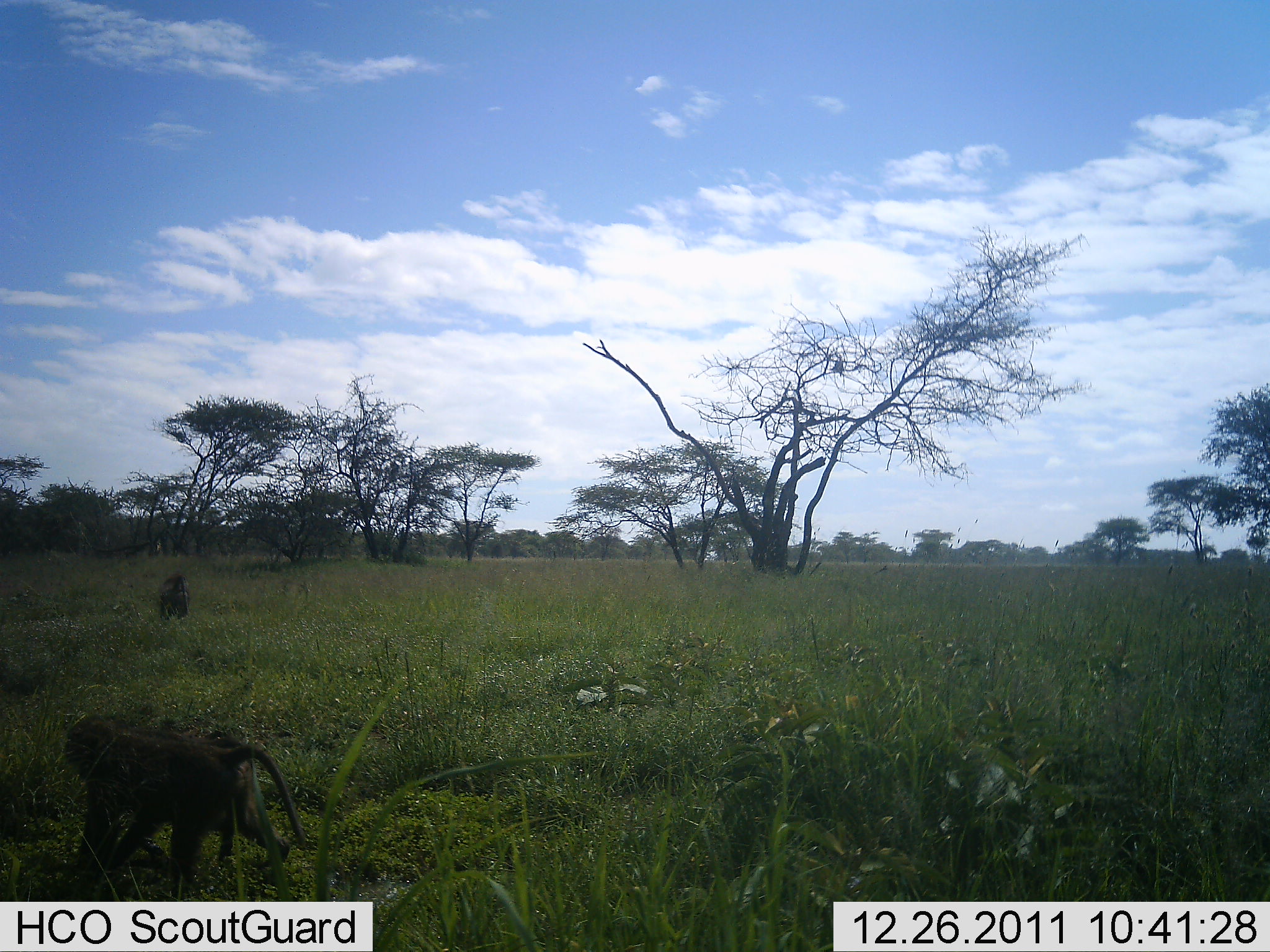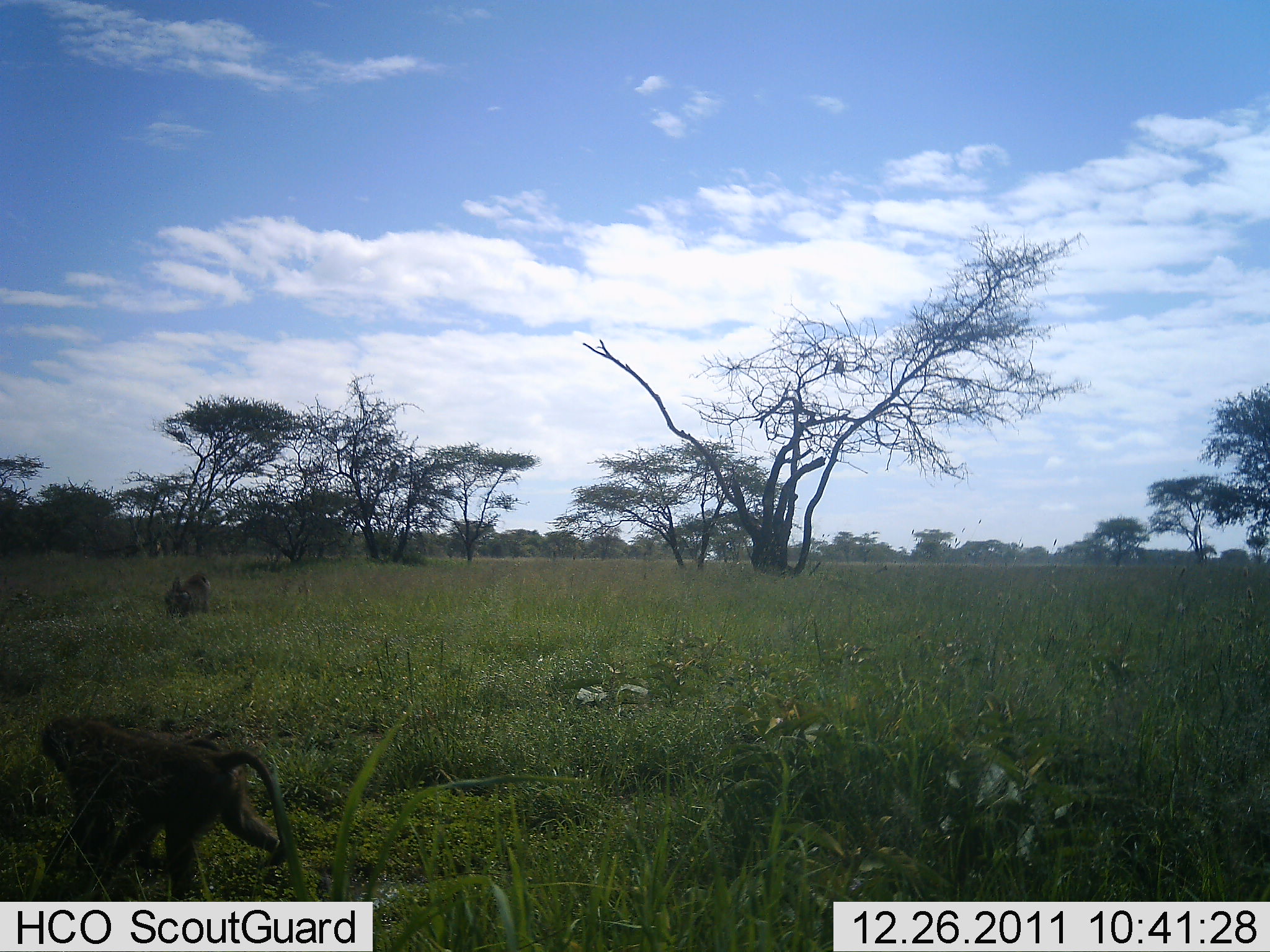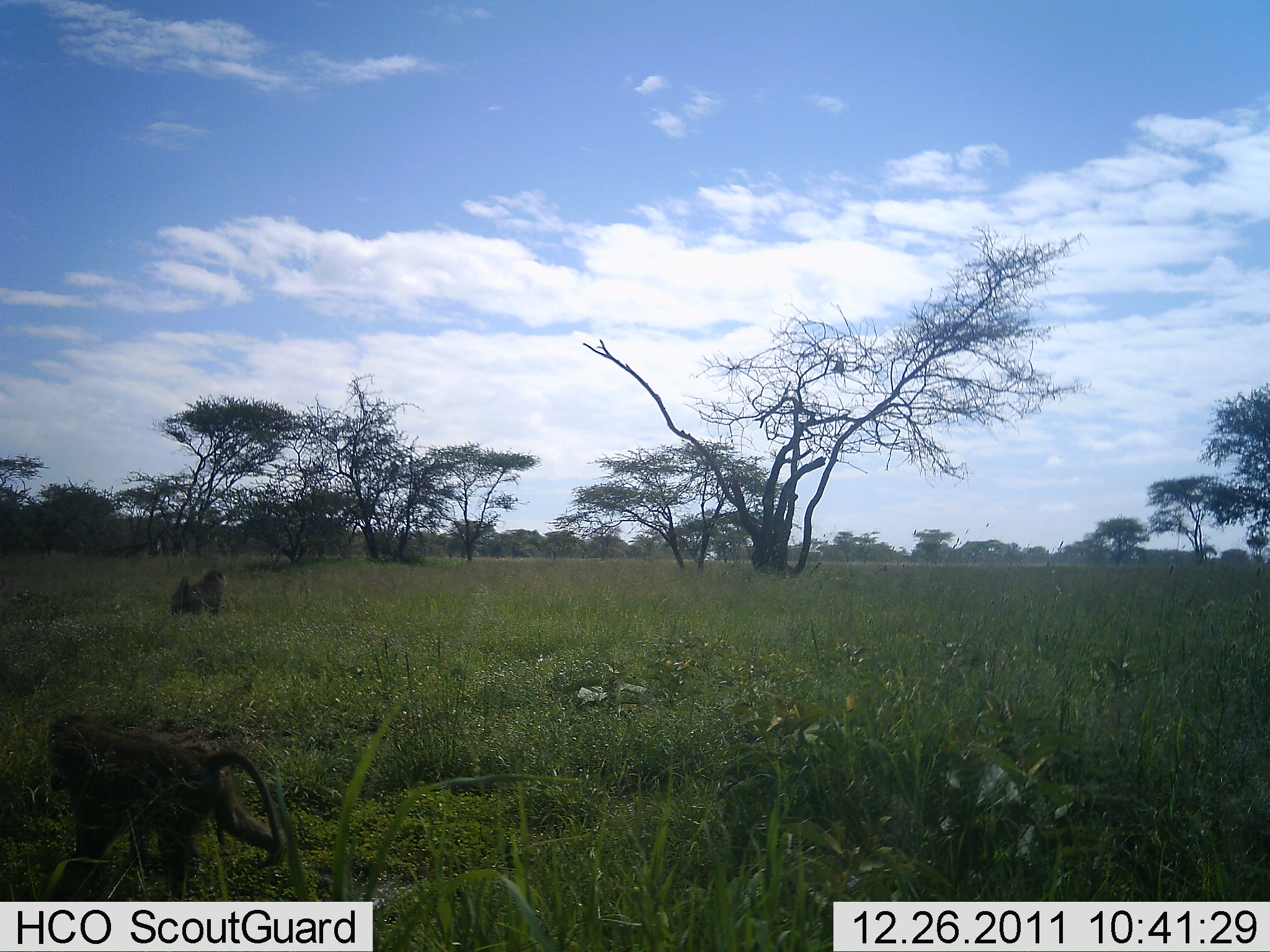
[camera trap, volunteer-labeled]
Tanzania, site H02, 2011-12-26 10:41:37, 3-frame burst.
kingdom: Animalia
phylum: Chordata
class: Mammalia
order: Primates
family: Cercopithecidae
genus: Papio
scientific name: Papio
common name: baboon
Baboon (Papio), count 2. Behavior (volunteer vote fractions): standing 25%, resting 0%, moving 92%, interacting 0%. Young present (vote fraction): 0%. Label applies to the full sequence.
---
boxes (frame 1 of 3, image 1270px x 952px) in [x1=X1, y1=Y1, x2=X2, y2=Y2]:
animal: [x1=62, y1=712, x2=306, y2=902]; [x1=158, y1=572, x2=191, y2=625]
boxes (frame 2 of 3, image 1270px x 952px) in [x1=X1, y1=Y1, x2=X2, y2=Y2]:
animal: [x1=30, y1=713, x2=288, y2=906]; [x1=163, y1=571, x2=212, y2=625]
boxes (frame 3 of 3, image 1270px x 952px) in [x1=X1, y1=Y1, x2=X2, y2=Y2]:
animal: [x1=44, y1=714, x2=288, y2=911]; [x1=170, y1=567, x2=228, y2=624]